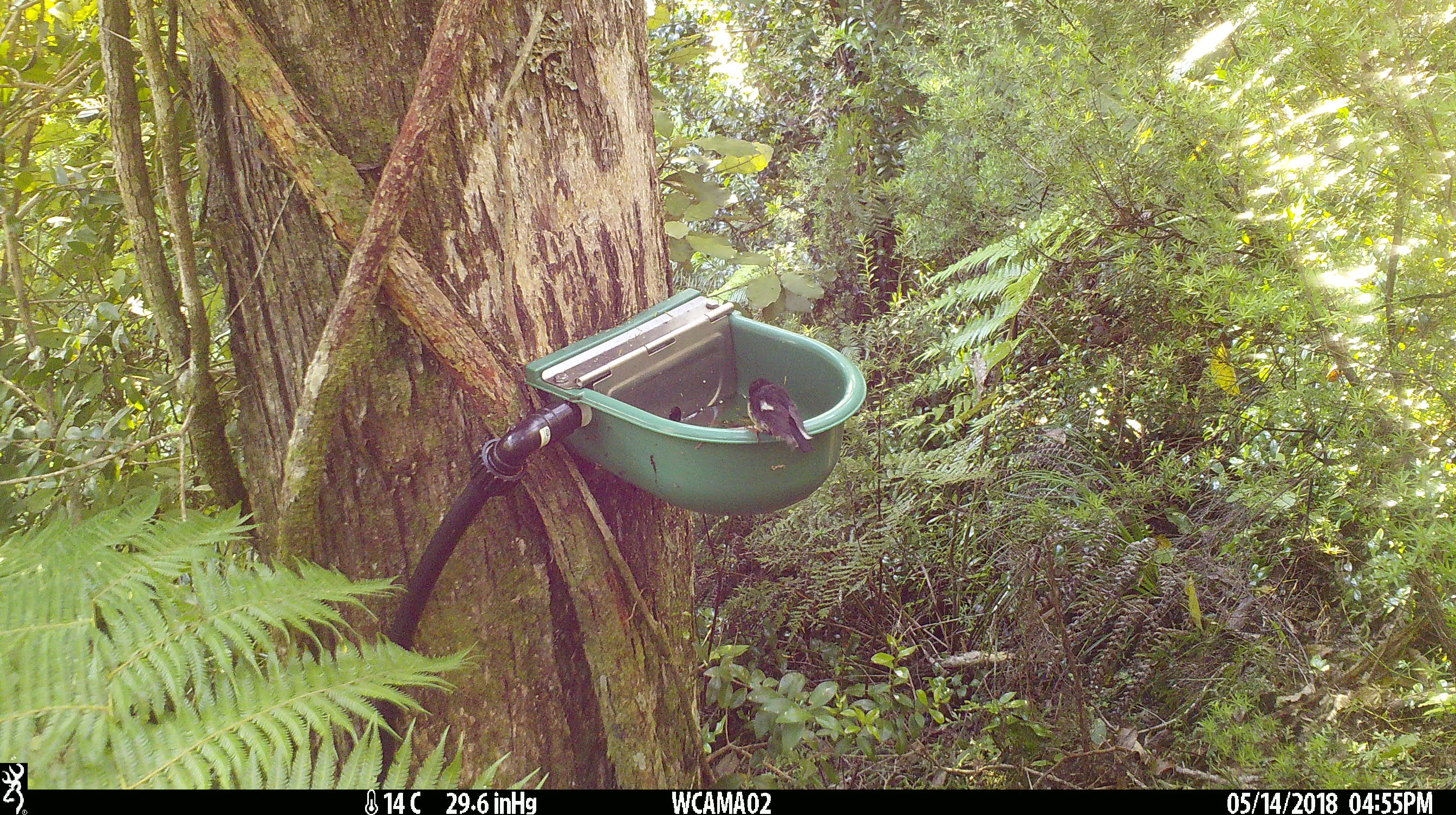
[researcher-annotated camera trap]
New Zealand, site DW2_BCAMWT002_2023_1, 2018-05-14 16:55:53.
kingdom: Animalia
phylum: Chordata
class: Aves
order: Passeriformes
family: Petroicidae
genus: Petroica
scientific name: Petroica macrocephala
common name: tomtit